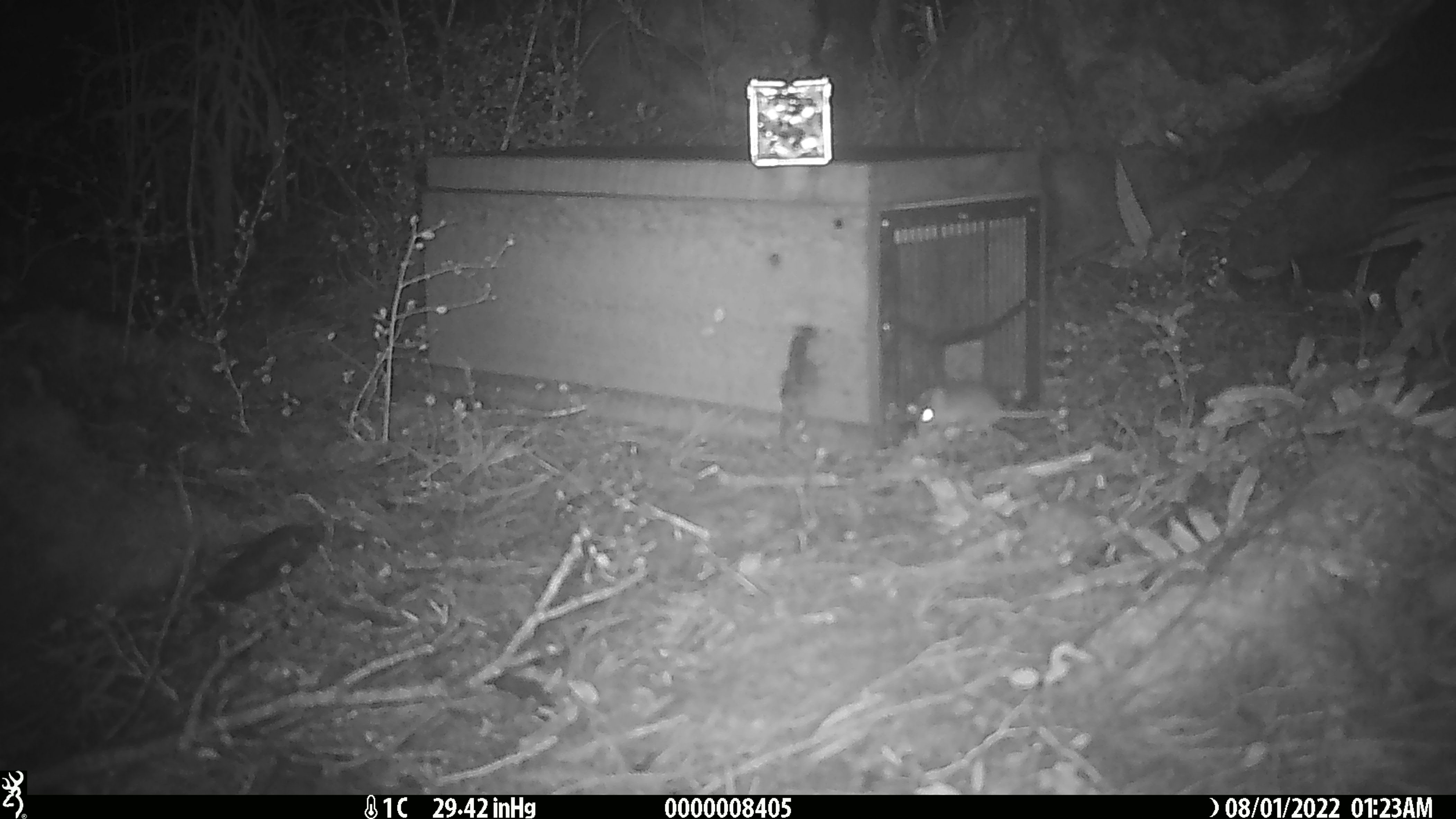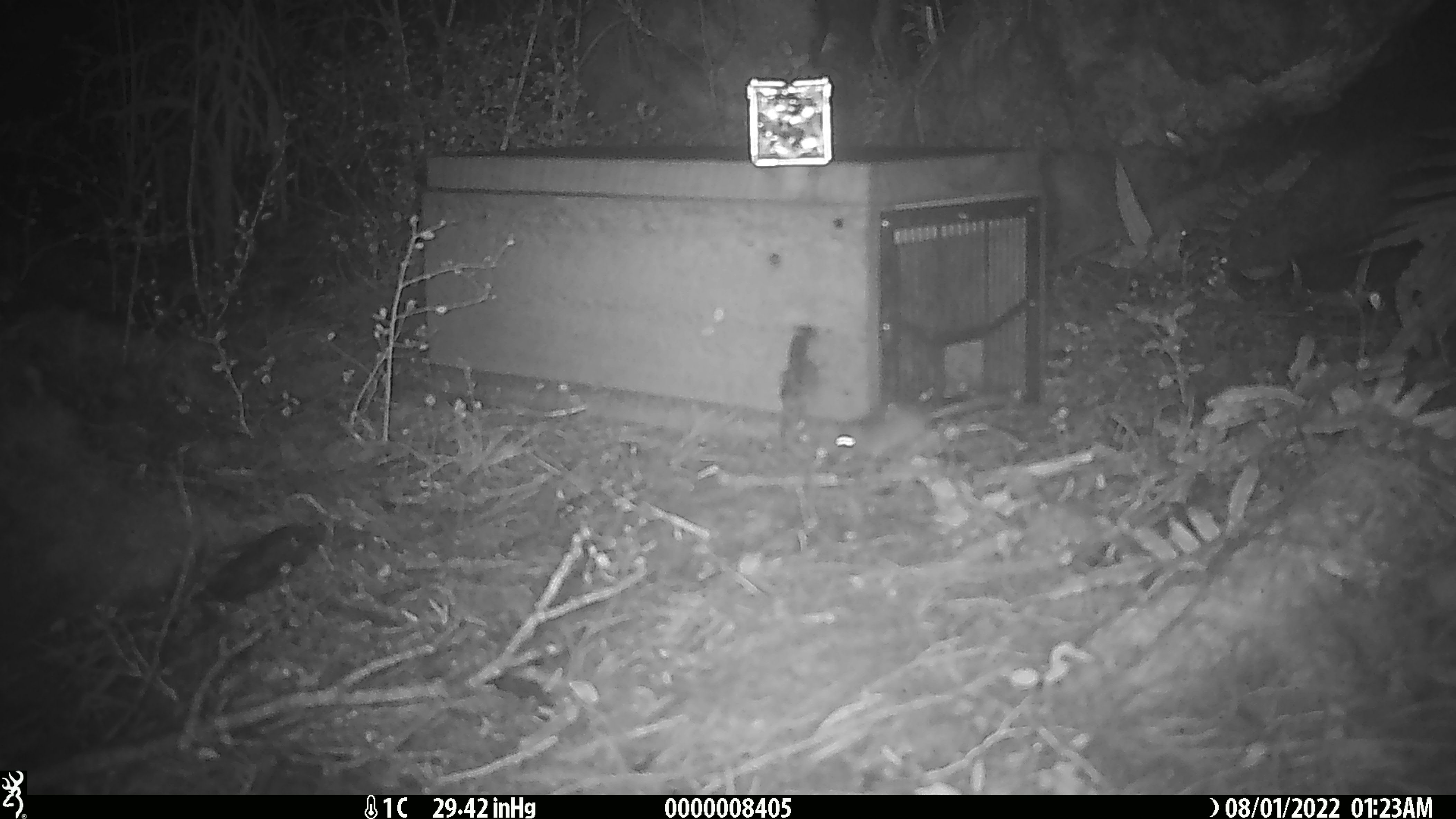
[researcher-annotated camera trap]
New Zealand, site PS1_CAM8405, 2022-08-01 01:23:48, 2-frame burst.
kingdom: Animalia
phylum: Chordata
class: Mammalia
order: Rodentia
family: Muridae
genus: Mus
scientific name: Mus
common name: mouse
Mouse (Mus).